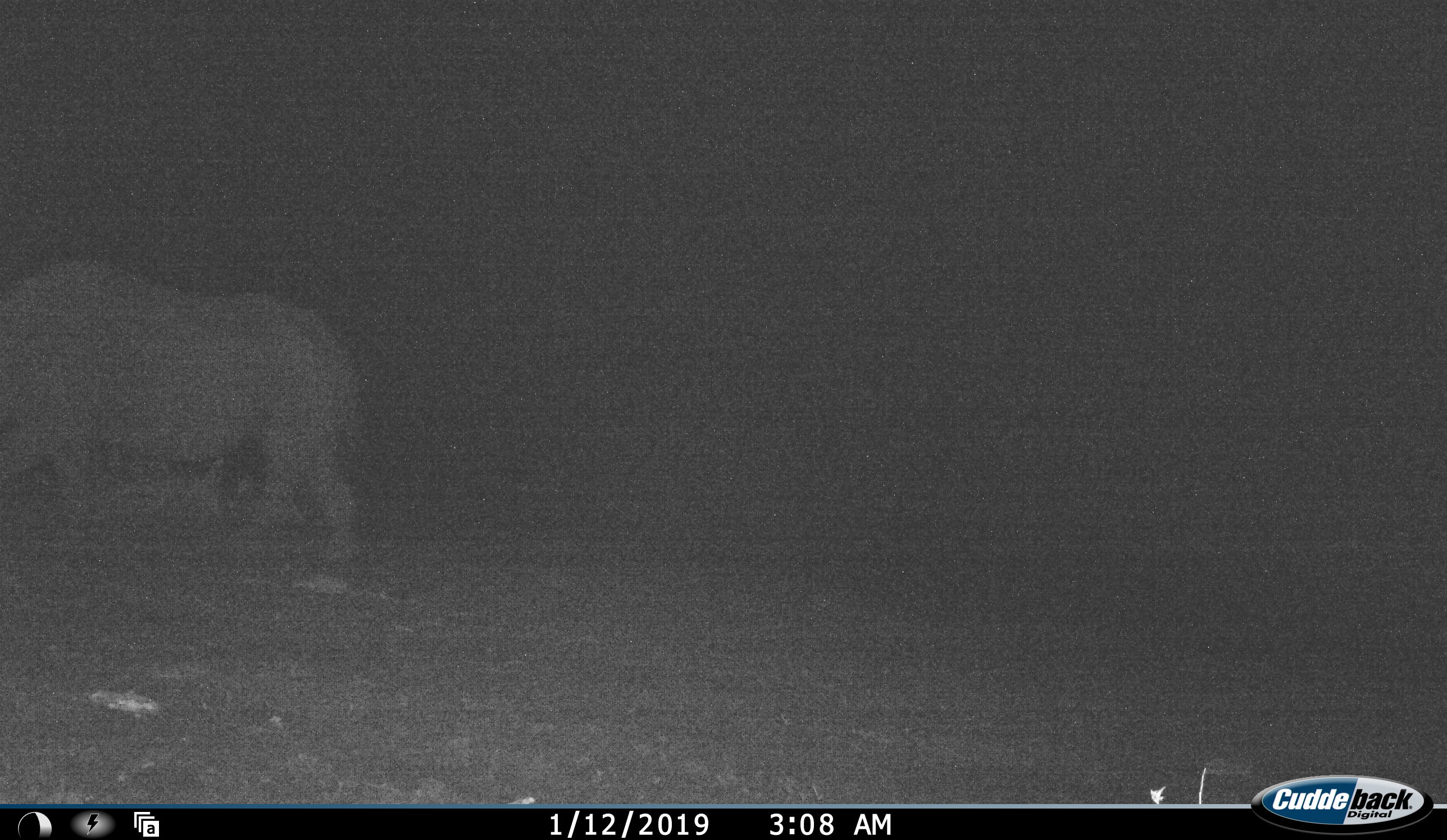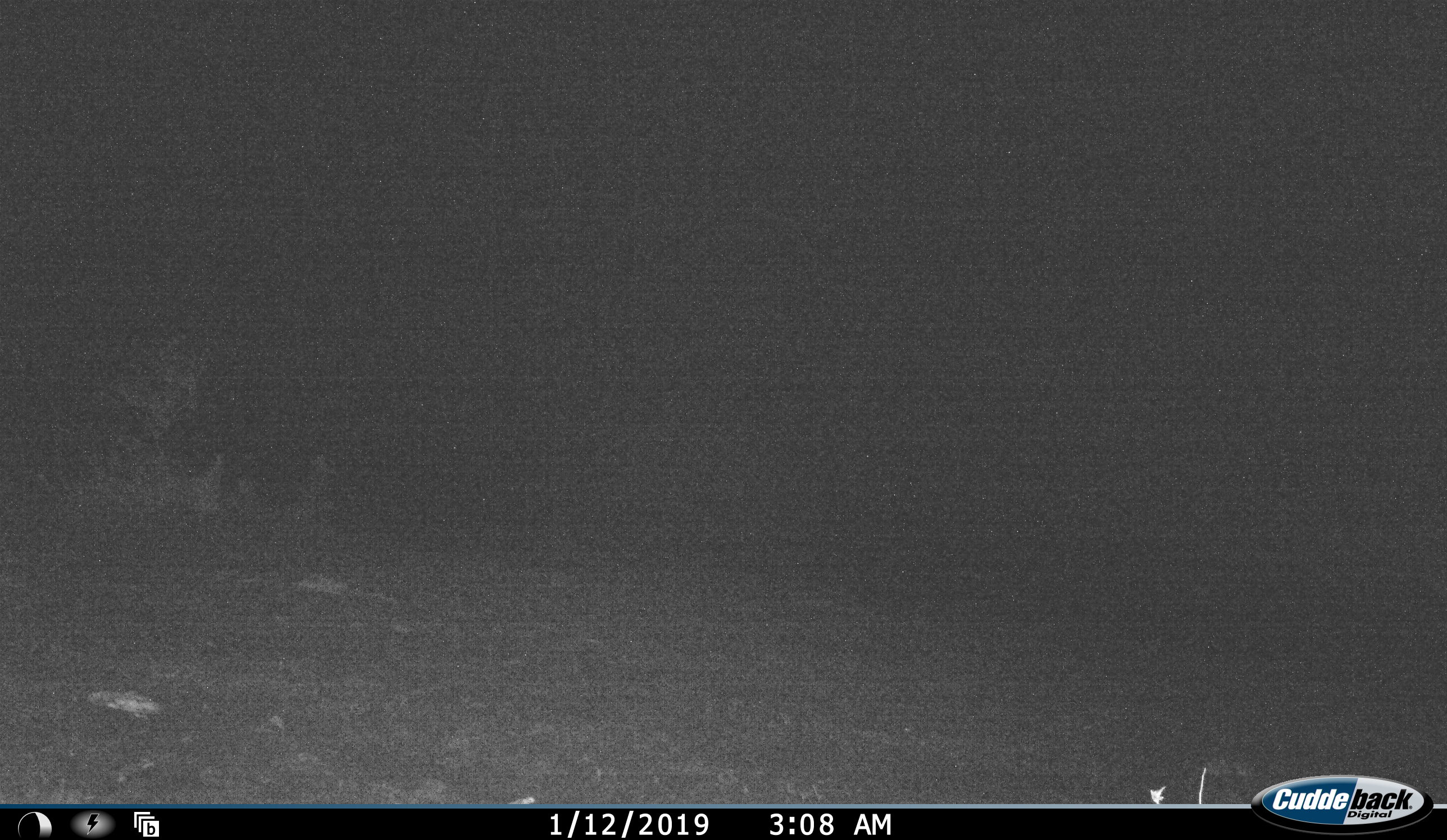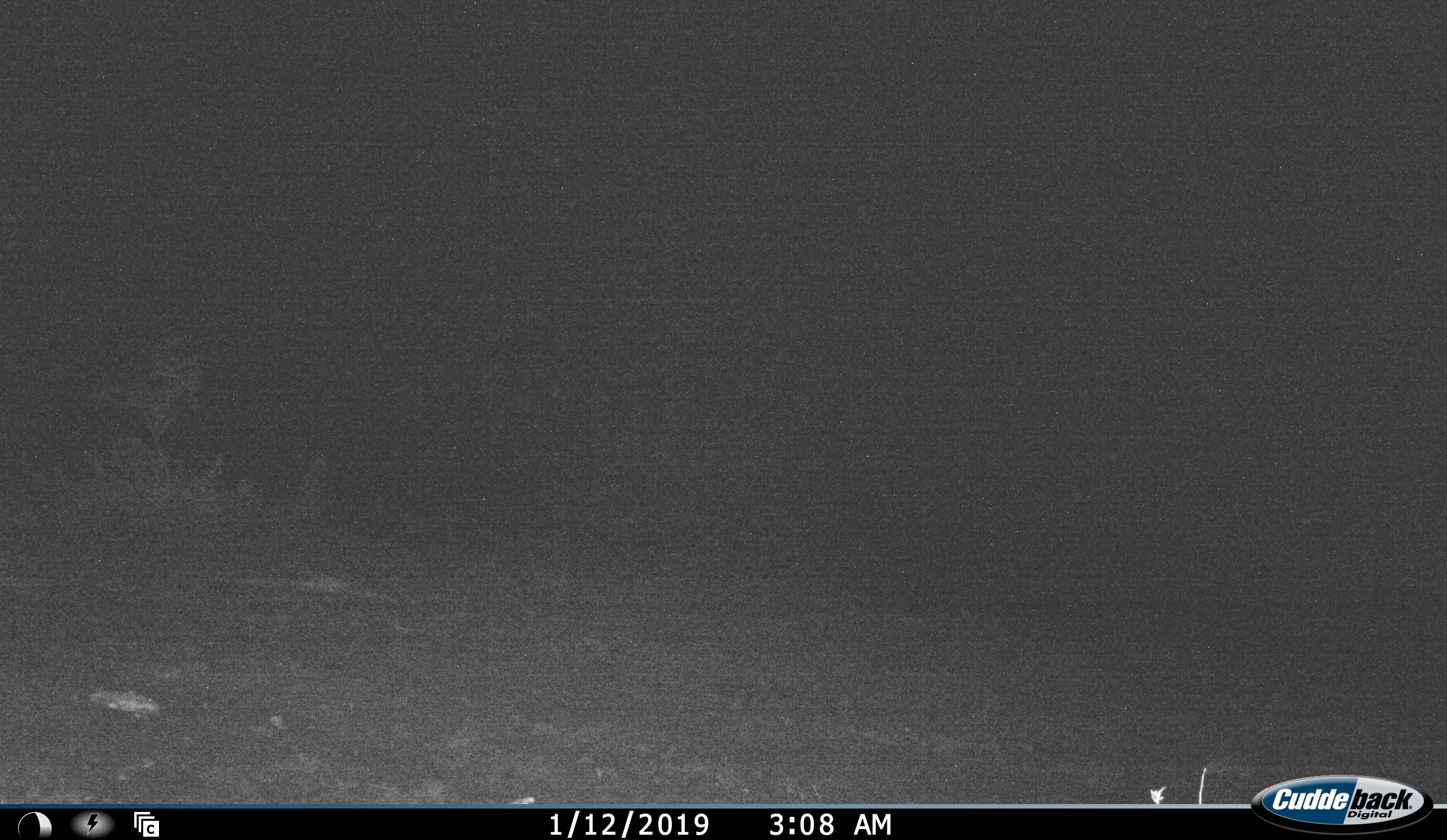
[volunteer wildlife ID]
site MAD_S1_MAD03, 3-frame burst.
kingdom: Animalia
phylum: Chordata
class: Mammalia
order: Perissodactyla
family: Rhinocerotidae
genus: Ceratotherium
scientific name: Ceratotherium simum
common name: white rhinoceros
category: rhinoceroswhite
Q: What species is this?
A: Rhinoceroswhite (white rhinoceros) (Ceratotherium simum).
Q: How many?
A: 1.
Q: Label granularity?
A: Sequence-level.